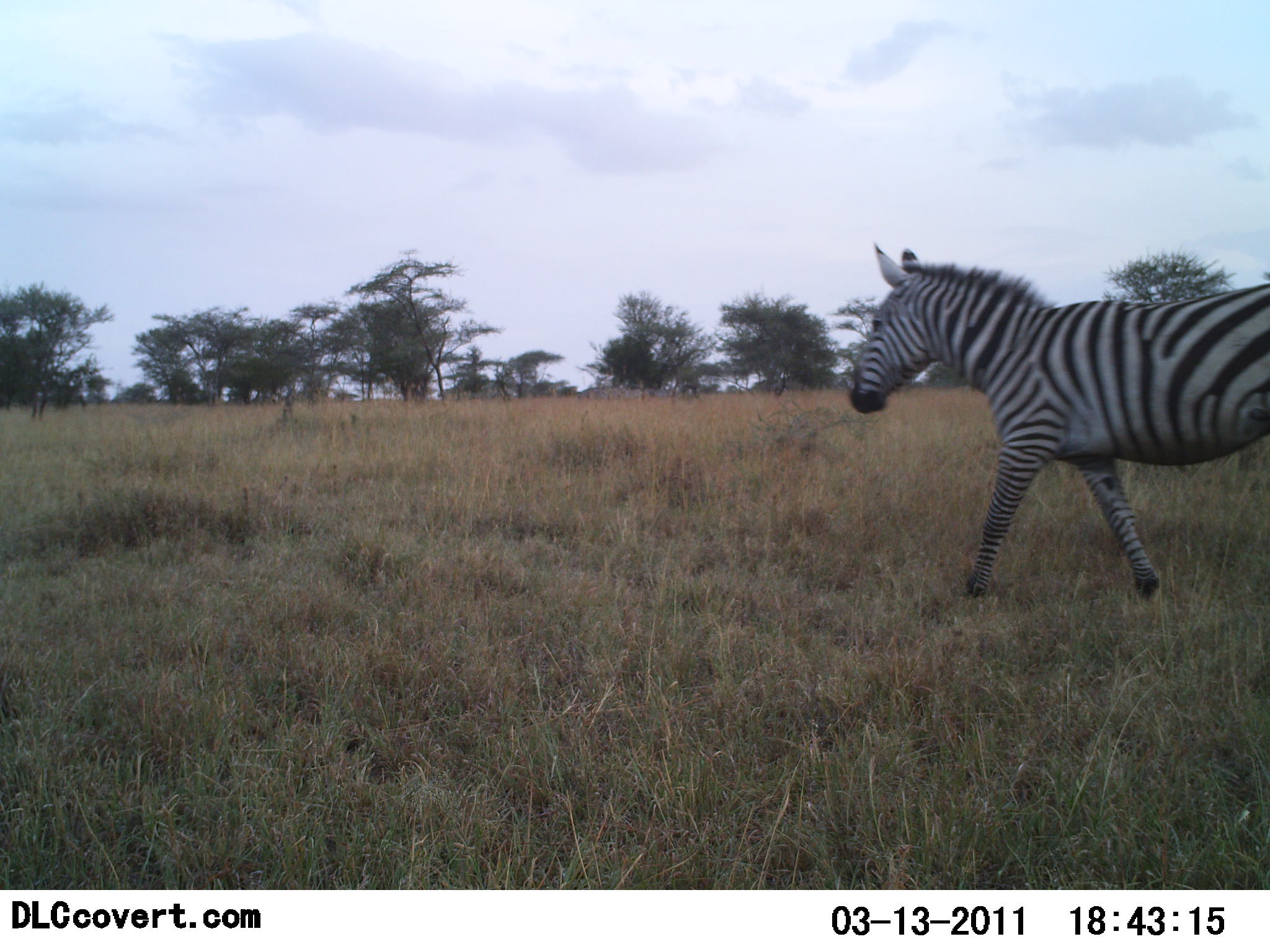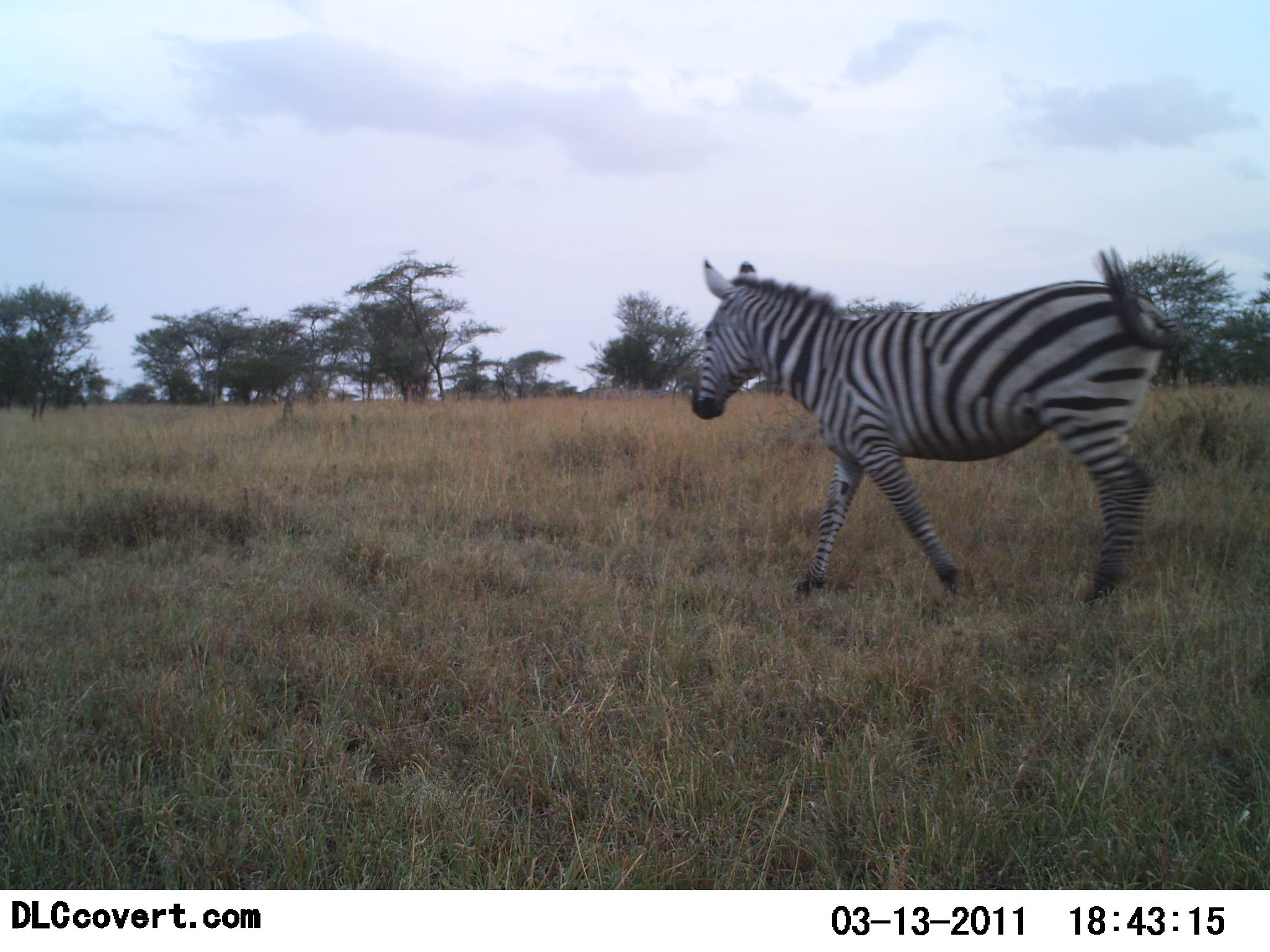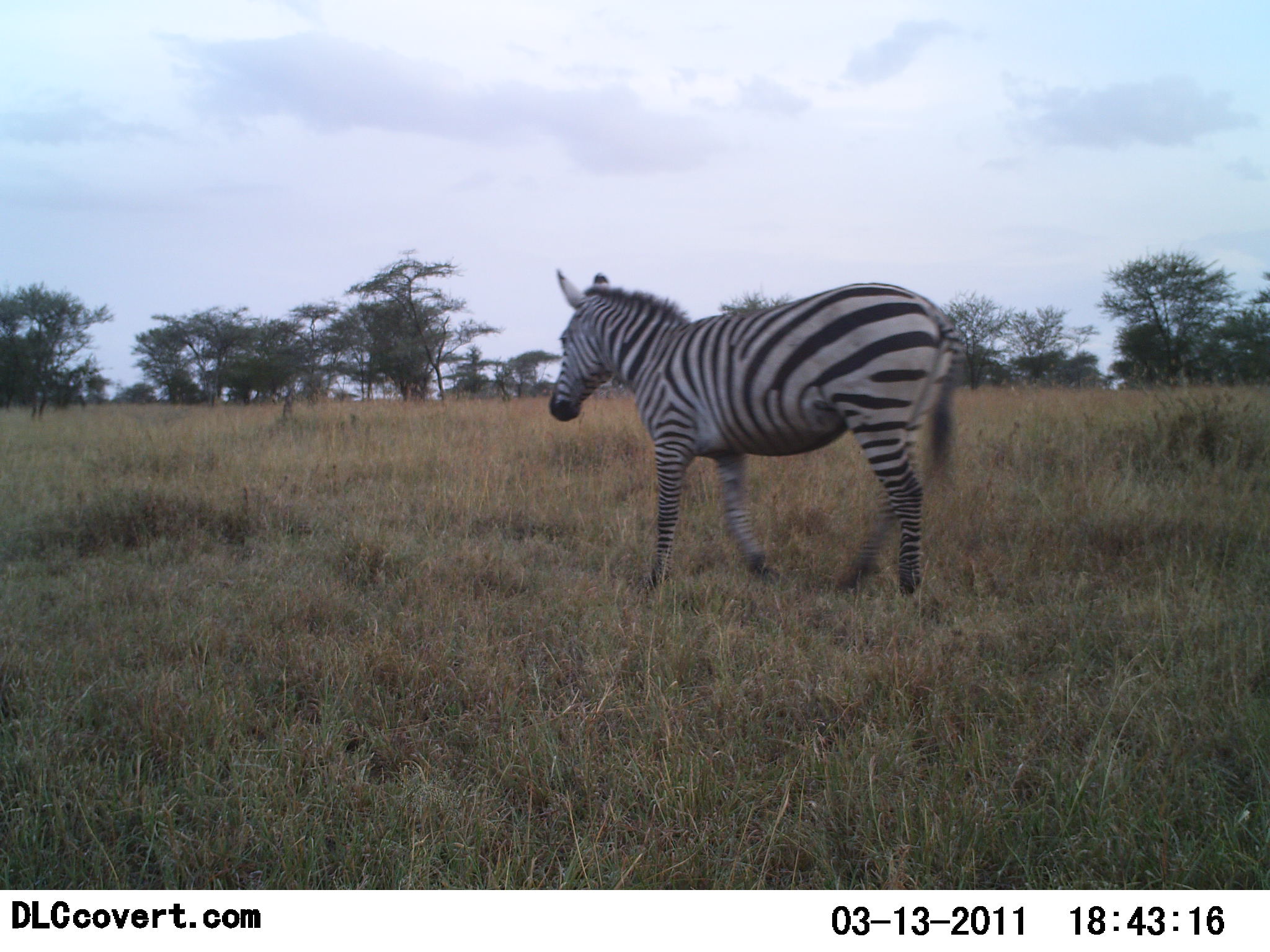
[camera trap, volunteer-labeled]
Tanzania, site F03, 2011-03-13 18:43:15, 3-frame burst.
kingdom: Animalia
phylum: Chordata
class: Mammalia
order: Perissodactyla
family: Equidae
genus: Equus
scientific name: Equus quagga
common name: plains zebra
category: zebra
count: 1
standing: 0%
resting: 0%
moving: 100%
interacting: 0%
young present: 0%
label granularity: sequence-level